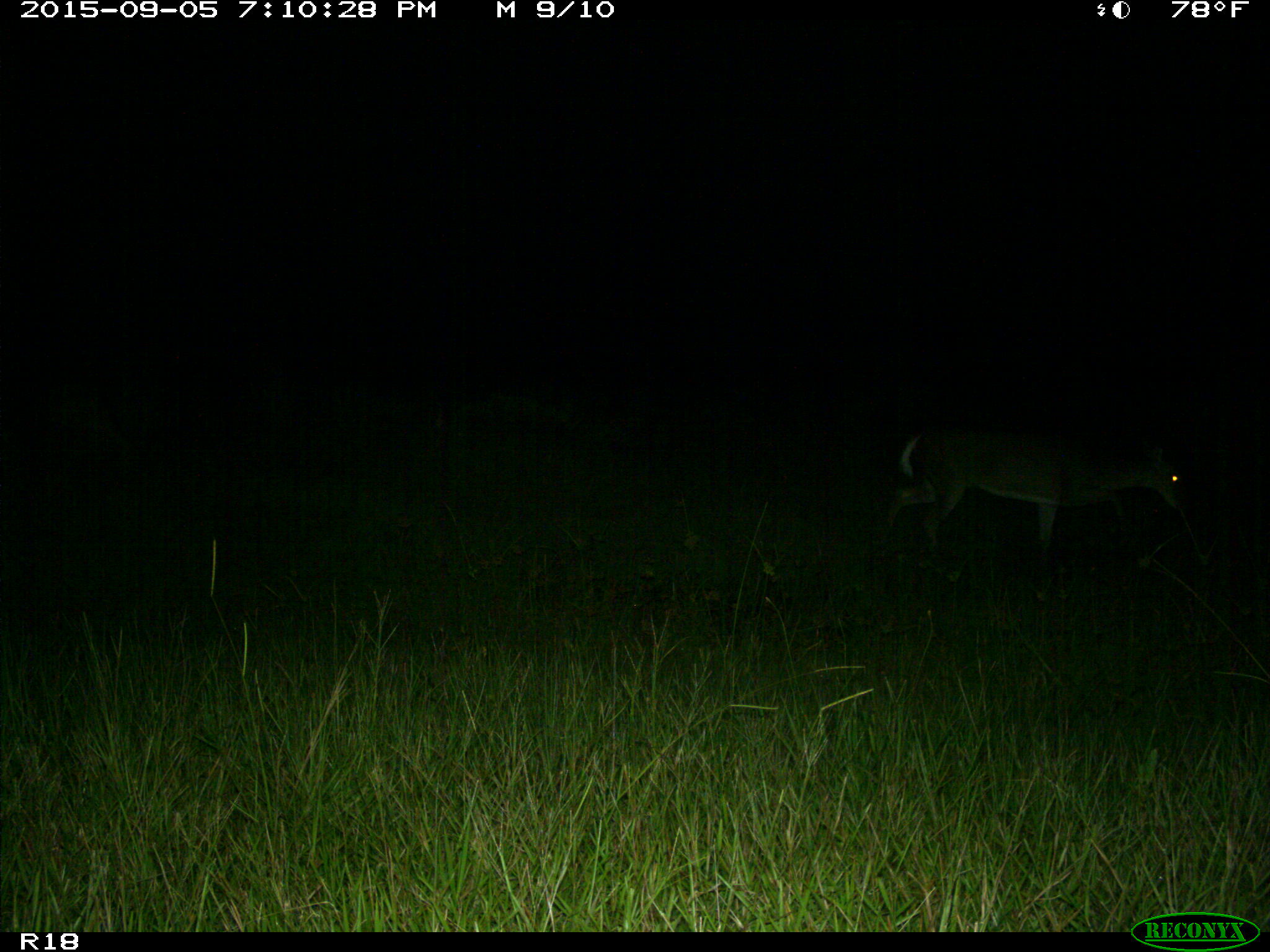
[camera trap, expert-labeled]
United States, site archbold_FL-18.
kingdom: Animalia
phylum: Chordata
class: Mammalia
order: Artiodactyla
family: Cervidae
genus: Odocoileus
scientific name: Odocoileus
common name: deer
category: unidentified deer